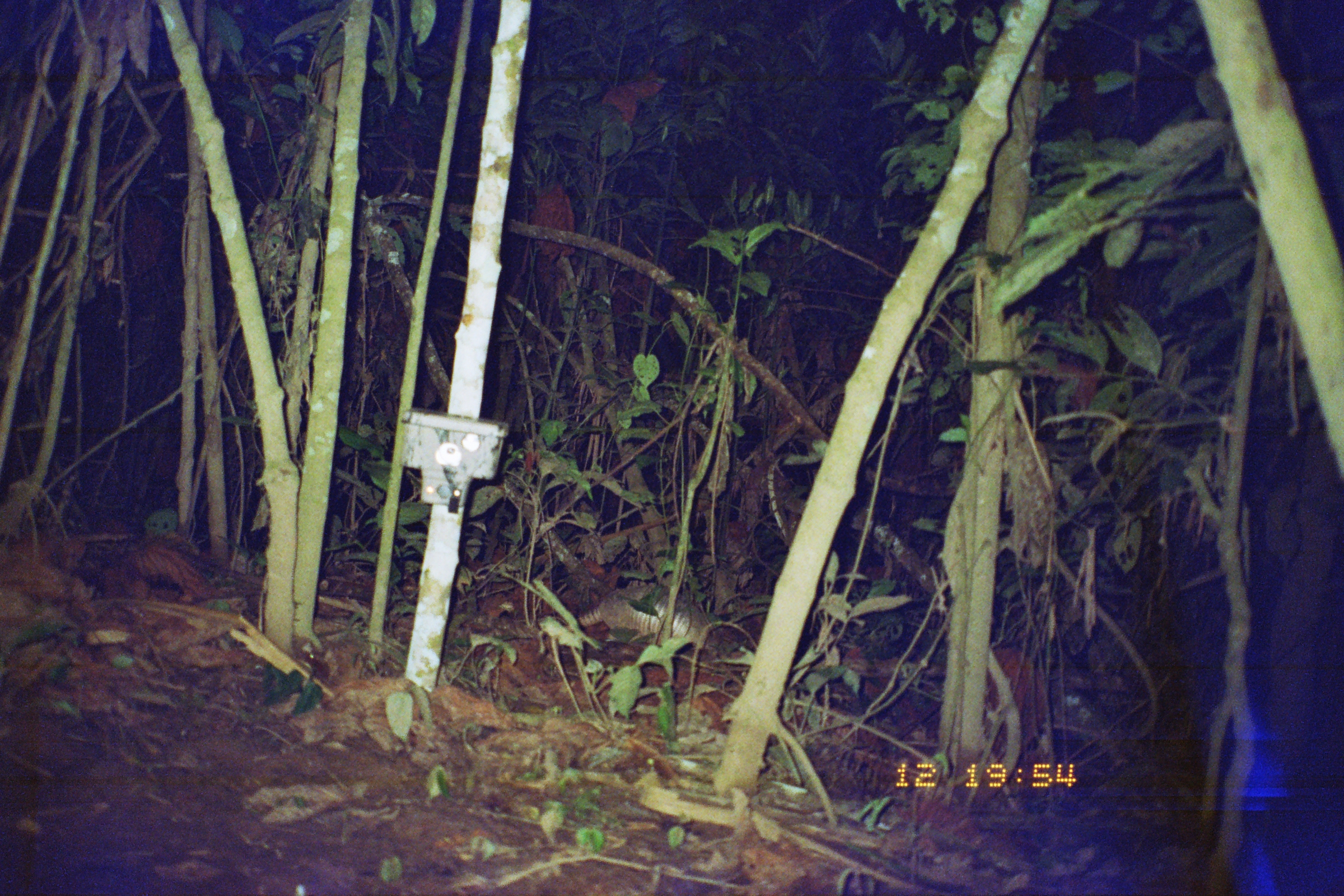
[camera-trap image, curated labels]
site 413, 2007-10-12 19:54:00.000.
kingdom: Animalia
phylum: Chordata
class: Mammalia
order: Cingulata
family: Dasypodidae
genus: Dasypus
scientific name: Dasypus novemcinctus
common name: nine-banded armadillo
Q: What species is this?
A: Dasypus novemcinctus (nine-banded armadillo).